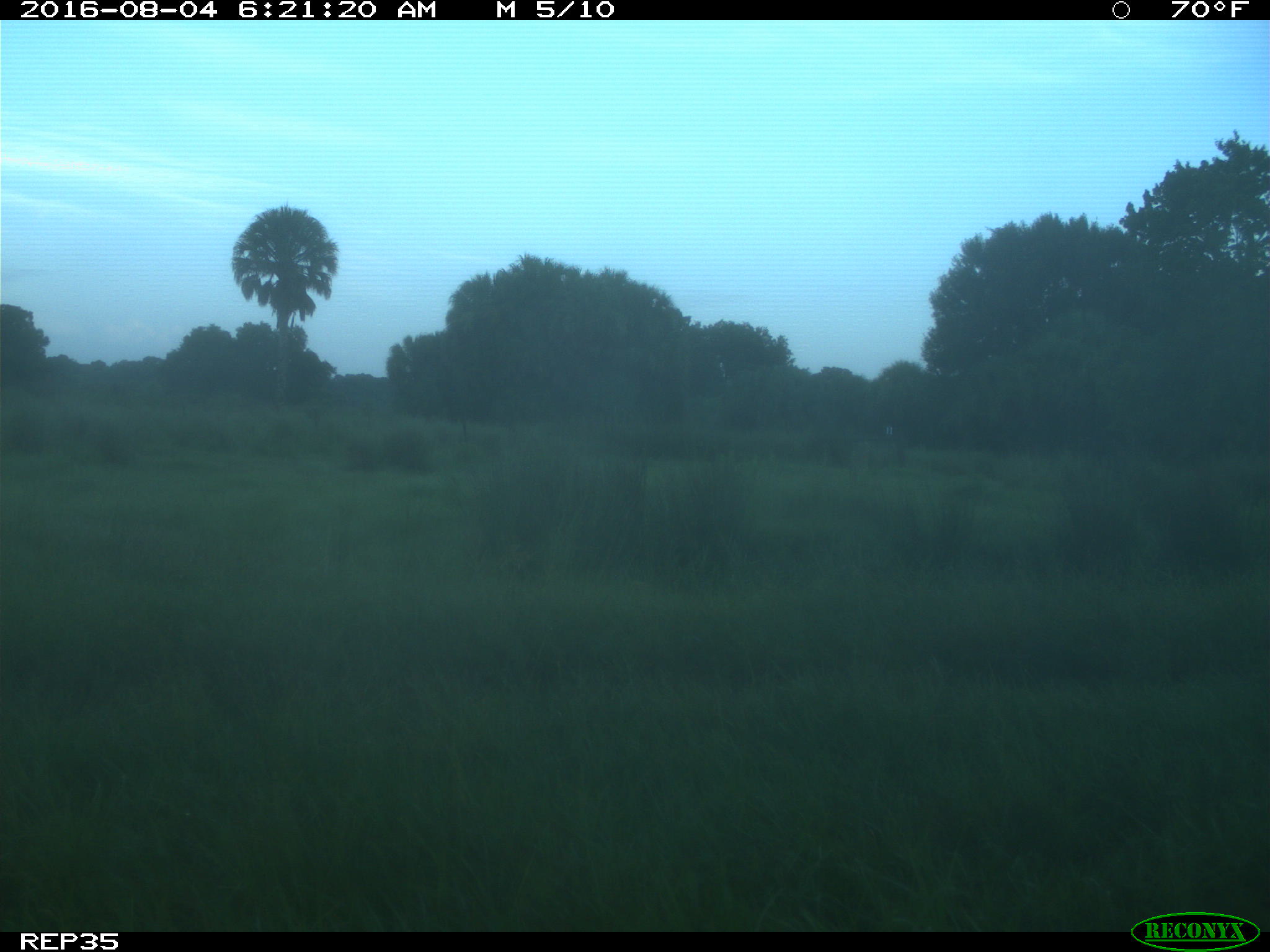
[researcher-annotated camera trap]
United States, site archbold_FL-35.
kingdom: Animalia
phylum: Chordata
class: Mammalia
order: Artiodactyla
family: Bovidae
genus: Bos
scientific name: Bos taurus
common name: domestic cow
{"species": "Bos taurus (domestic cow)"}